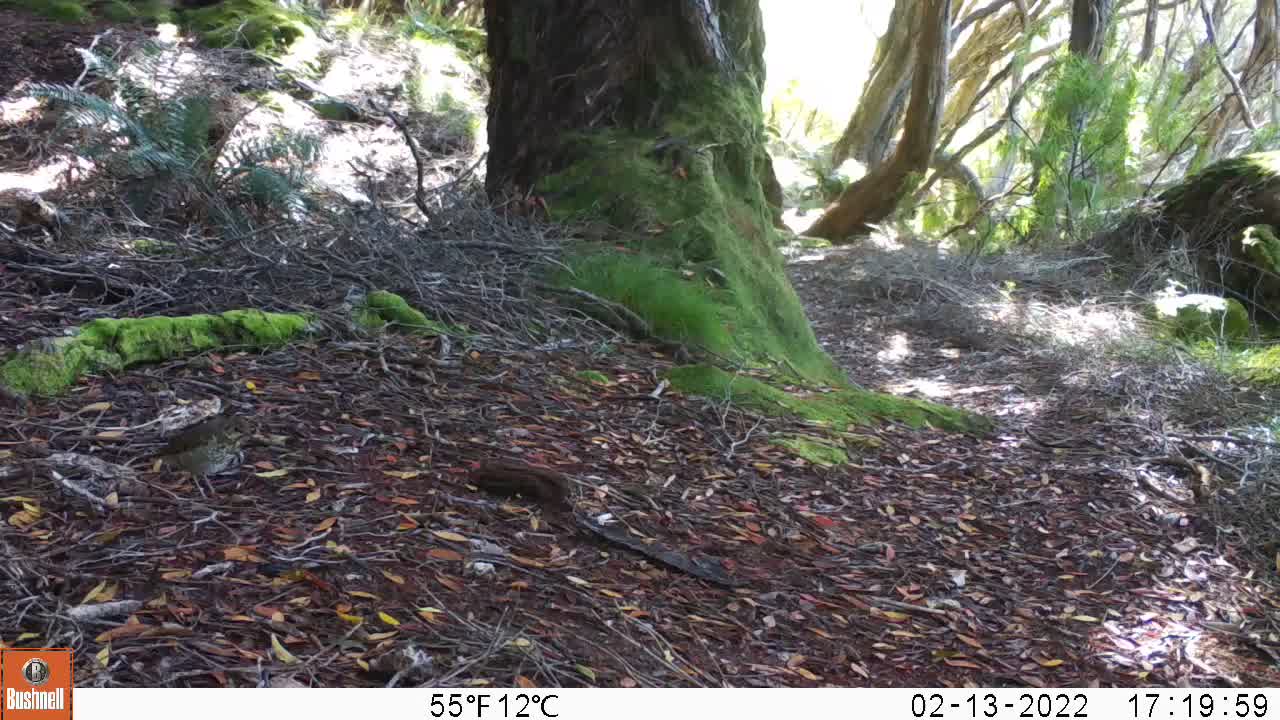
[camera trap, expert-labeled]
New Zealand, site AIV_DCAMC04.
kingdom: Animalia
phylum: Chordata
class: Aves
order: Passeriformes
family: Turdidae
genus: Turdus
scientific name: Turdus philomelos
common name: song thrush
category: thrush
Thrush (song thrush) (Turdus philomelos).